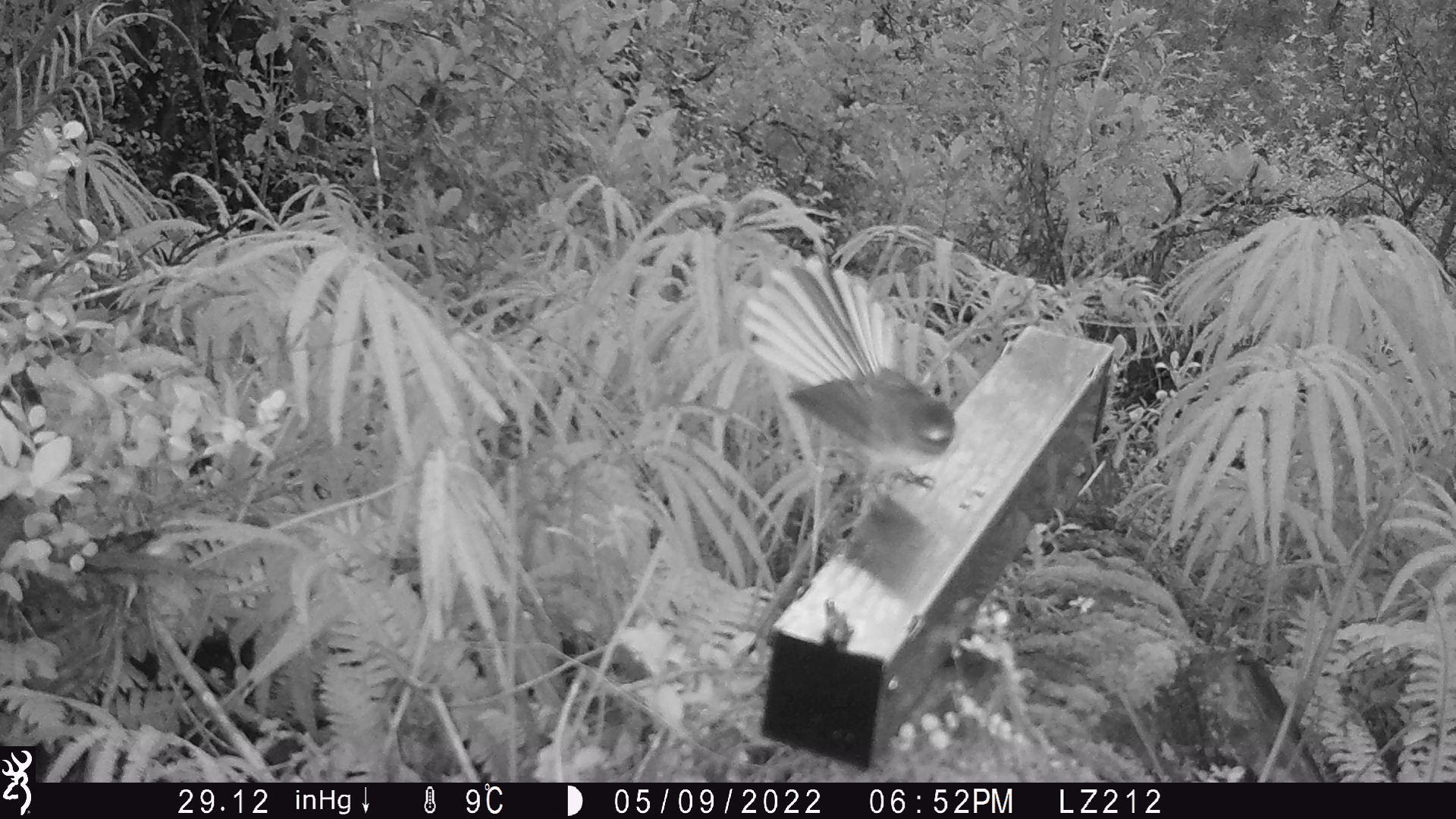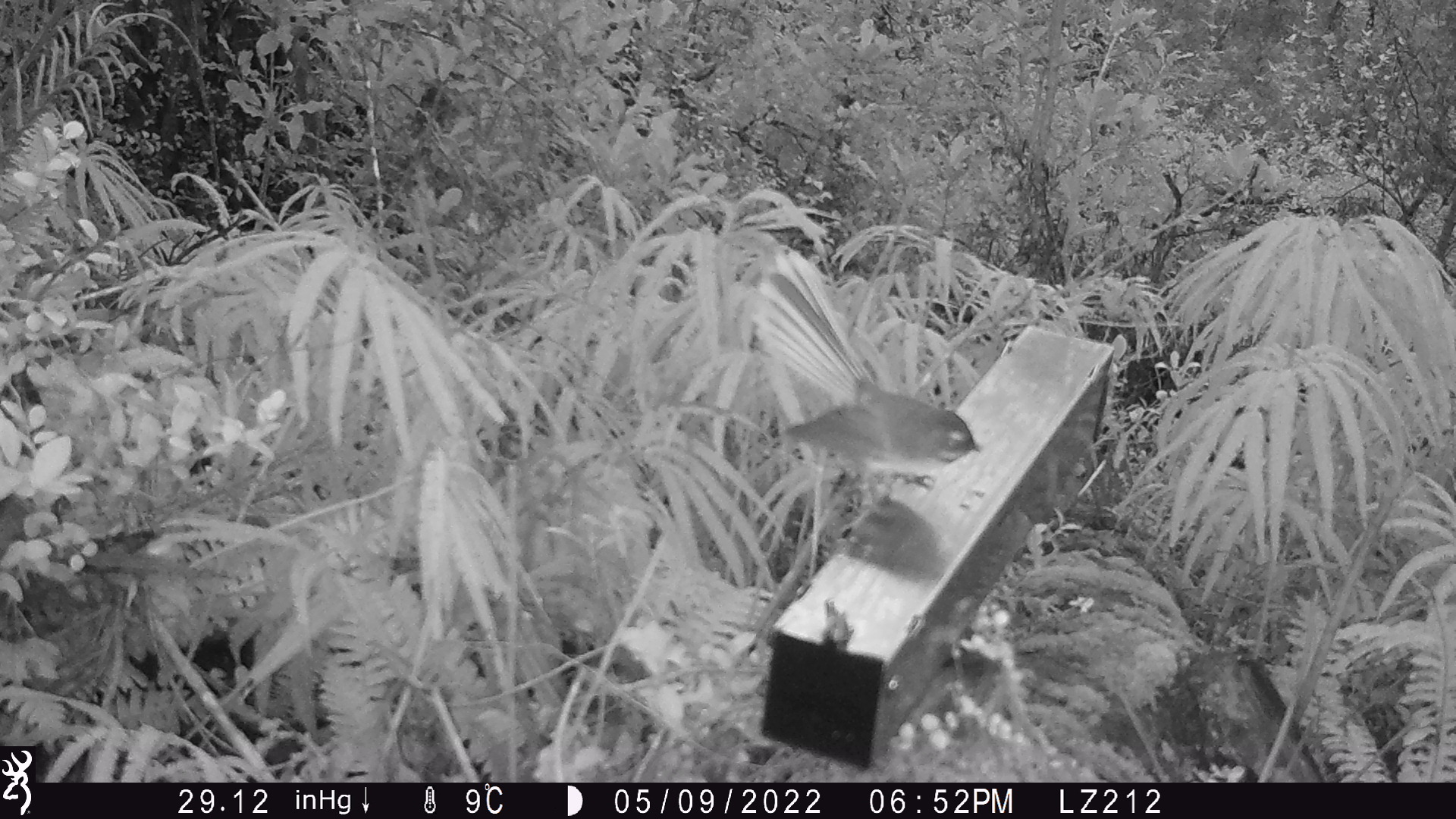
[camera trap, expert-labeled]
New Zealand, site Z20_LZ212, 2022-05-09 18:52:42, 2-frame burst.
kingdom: Animalia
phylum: Chordata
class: Aves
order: Passeriformes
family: Rhipiduridae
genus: Rhipidura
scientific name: Rhipidura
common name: fantails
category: fantail